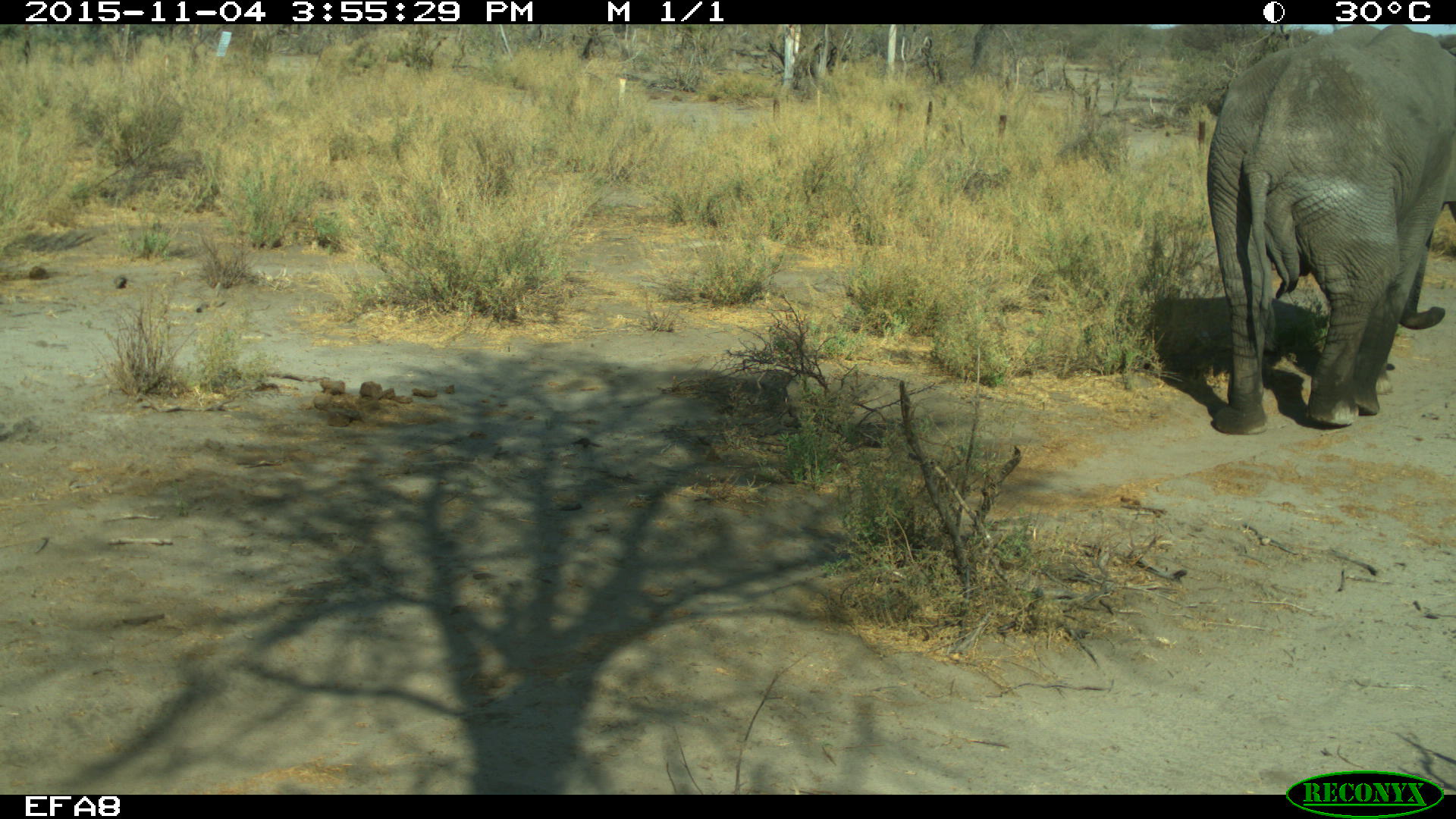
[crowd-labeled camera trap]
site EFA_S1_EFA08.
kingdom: Animalia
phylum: Chordata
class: Mammalia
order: Proboscidea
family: Elephantidae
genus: Loxodonta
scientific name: Loxodonta africana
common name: african bush elephant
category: elephant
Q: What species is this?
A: Elephant (african bush elephant) (Loxodonta africana).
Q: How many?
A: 1.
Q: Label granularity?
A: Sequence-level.